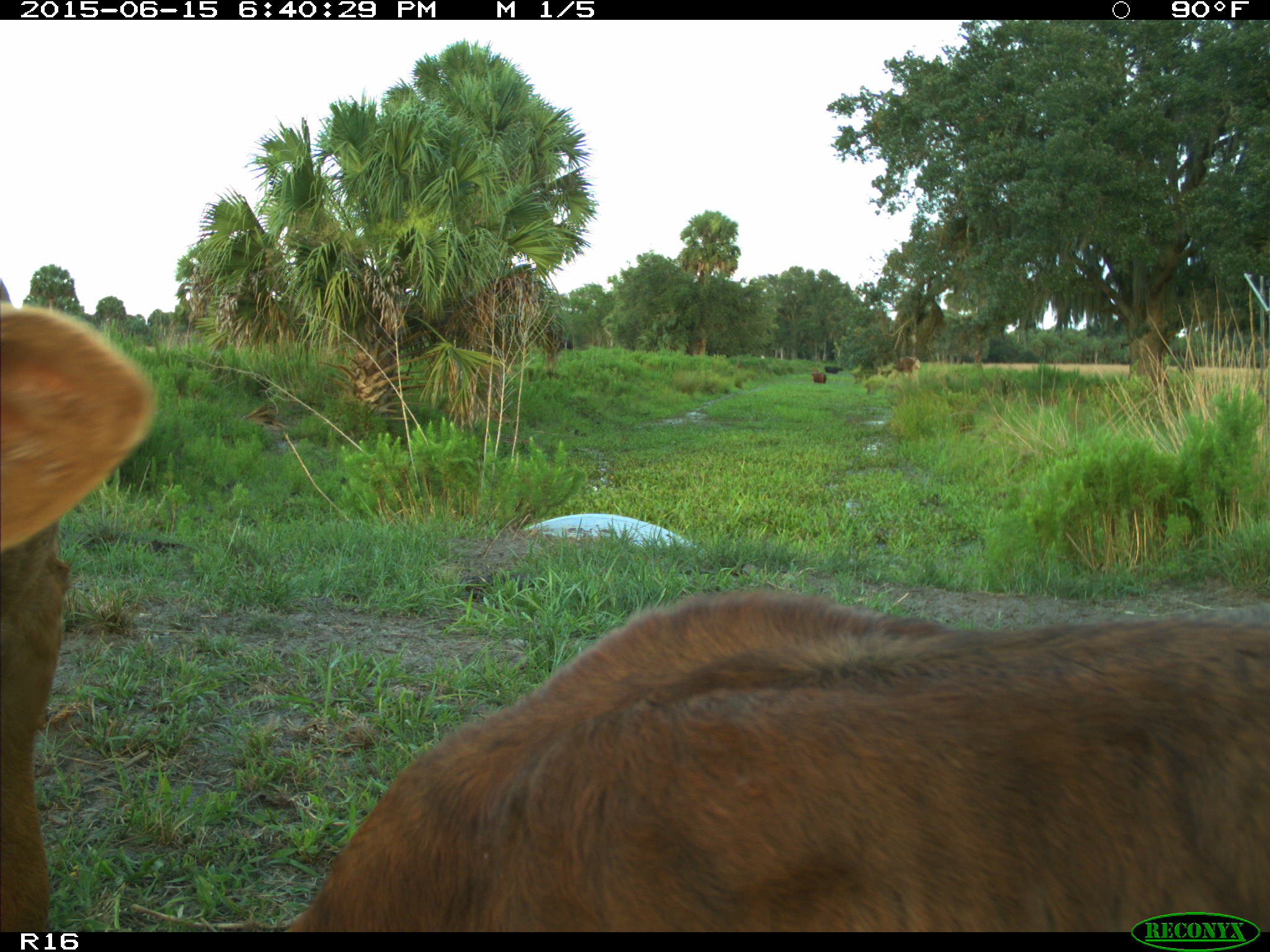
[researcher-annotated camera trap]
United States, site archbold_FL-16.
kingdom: Animalia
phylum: Chordata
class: Mammalia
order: Artiodactyla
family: Bovidae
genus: Bos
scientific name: Bos taurus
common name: domestic cow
Bos taurus (domestic cow).